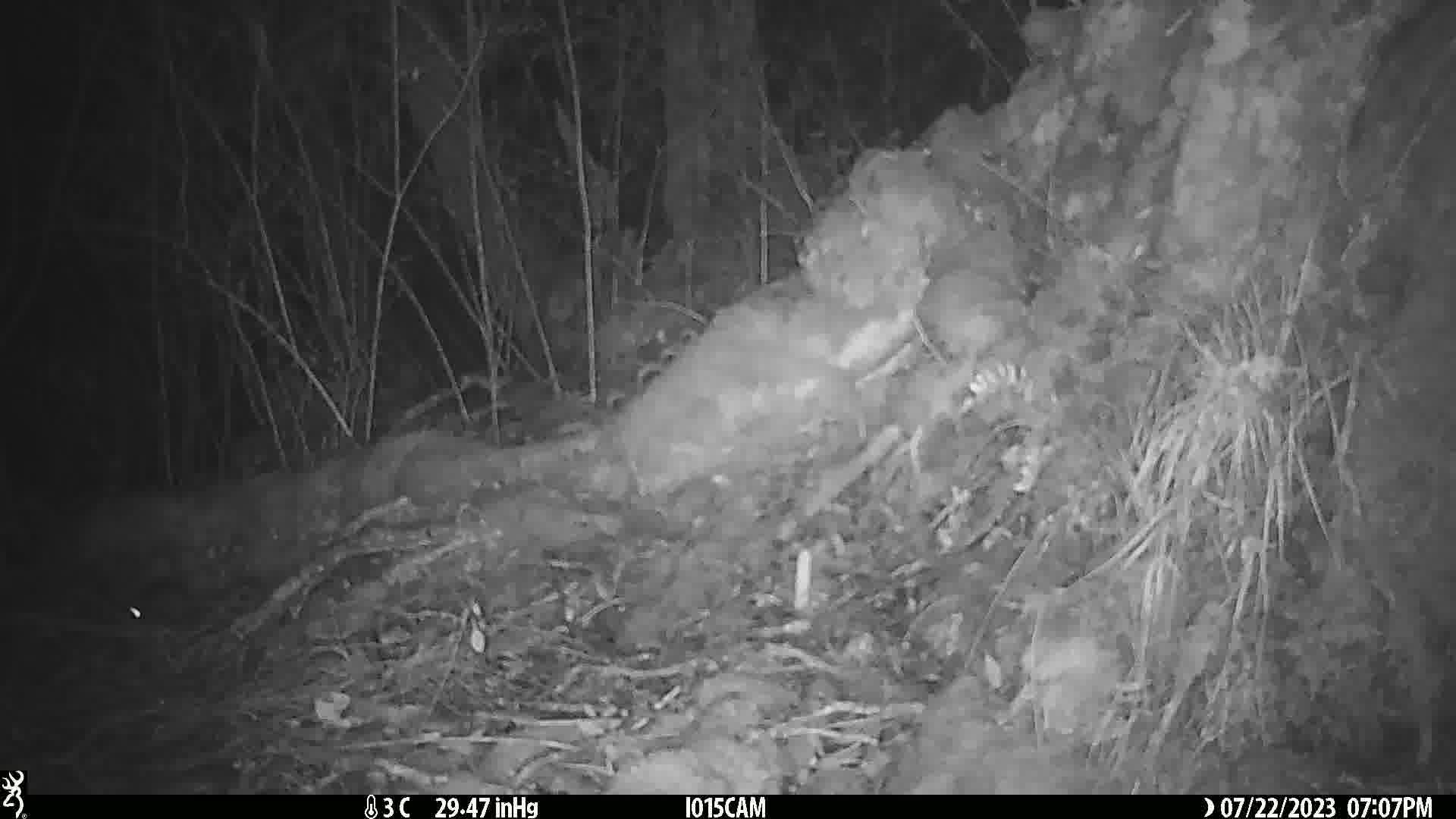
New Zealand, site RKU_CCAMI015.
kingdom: Animalia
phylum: Chordata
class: Mammalia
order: Rodentia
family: Muridae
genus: Rattus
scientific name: Rattus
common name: rat